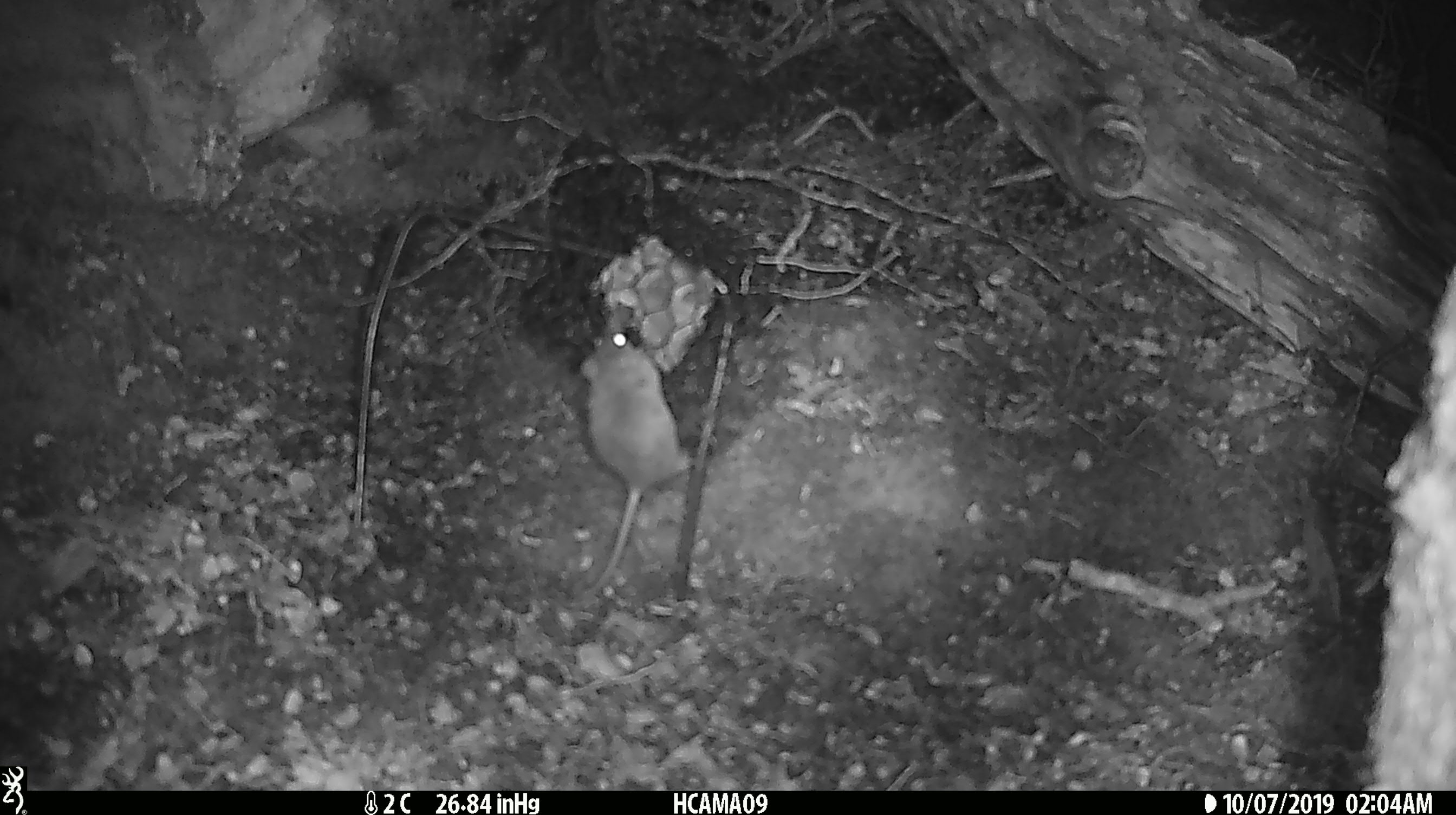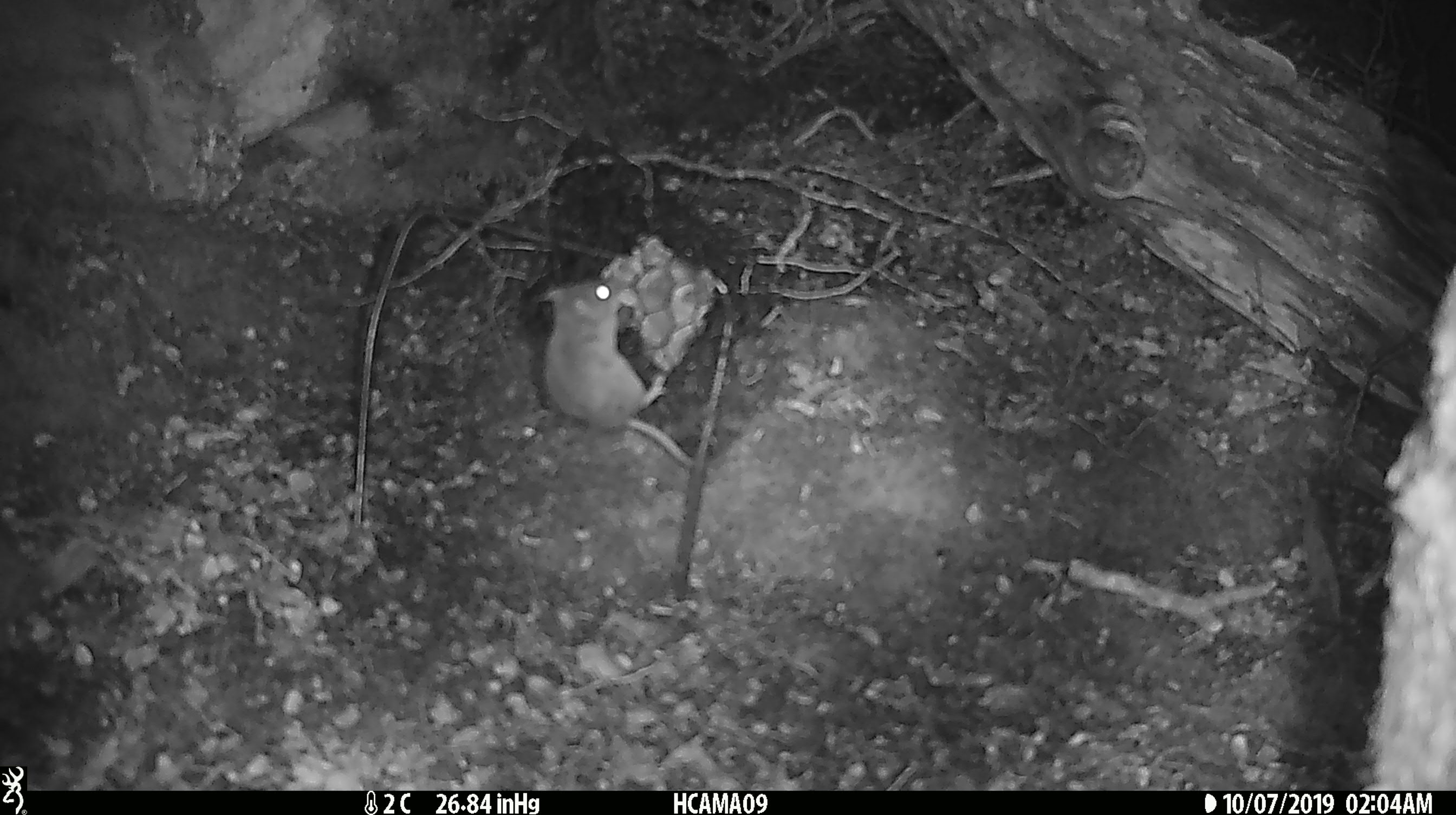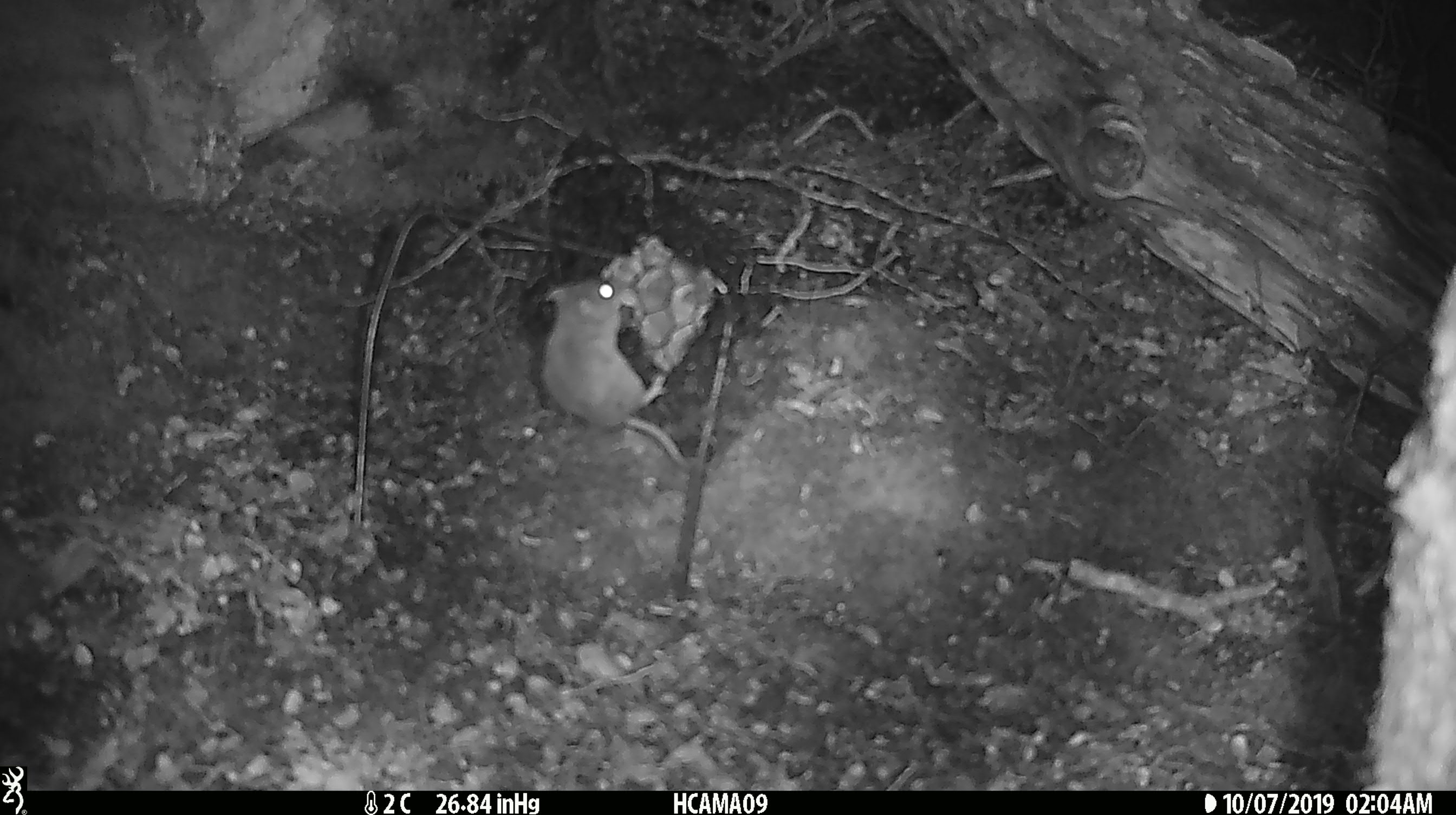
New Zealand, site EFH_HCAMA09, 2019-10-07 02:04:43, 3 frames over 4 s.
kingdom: Animalia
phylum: Chordata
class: Mammalia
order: Rodentia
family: Muridae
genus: Mus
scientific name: Mus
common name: mouse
Mouse (Mus).